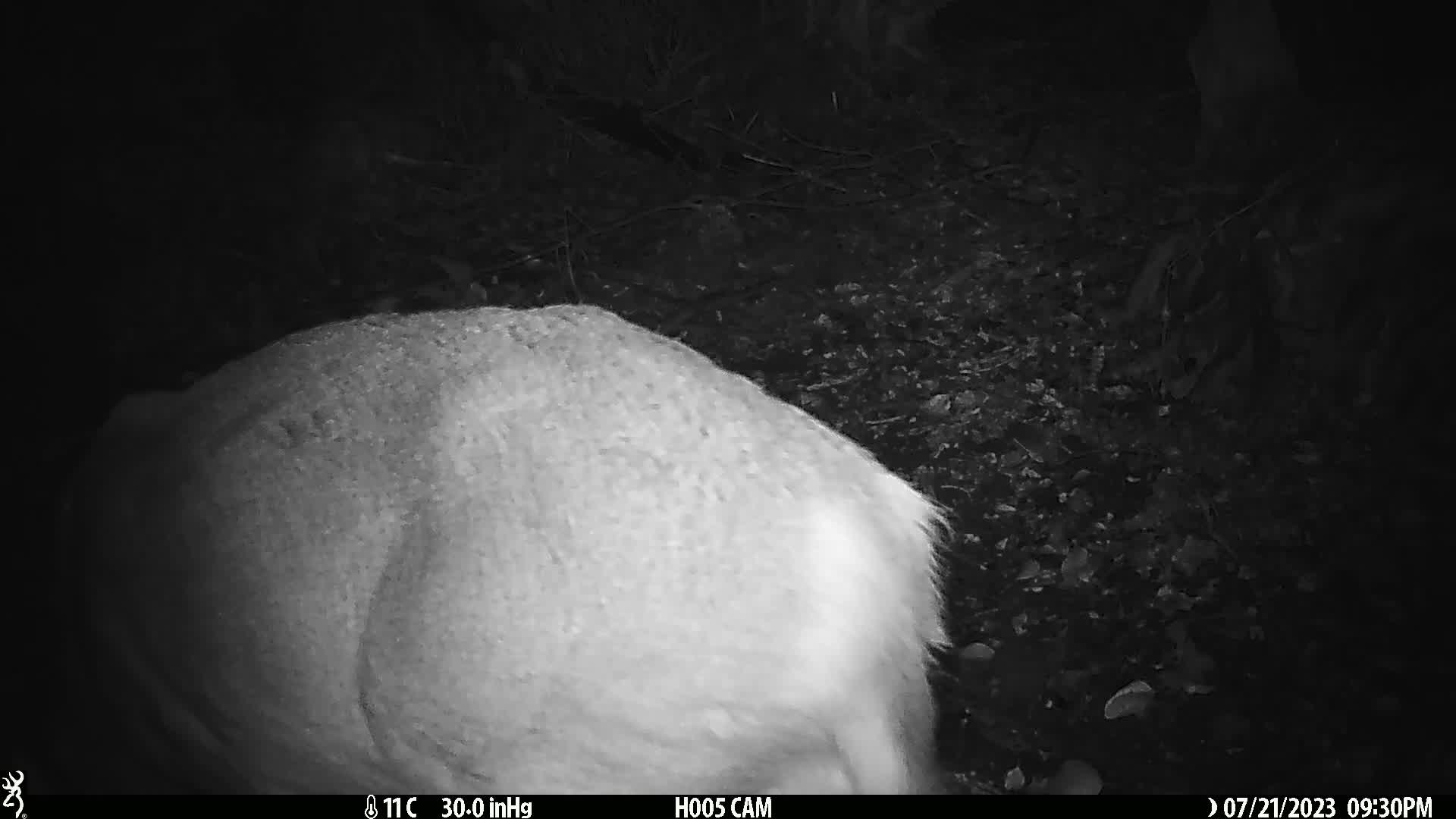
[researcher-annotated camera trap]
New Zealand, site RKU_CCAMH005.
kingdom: Animalia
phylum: Chordata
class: Mammalia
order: Artiodactyla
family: Cervidae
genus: Odocoileus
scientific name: Odocoileus virginianus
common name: white-tailed deer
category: white tailed deer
White tailed deer (white-tailed deer) (Odocoileus virginianus).